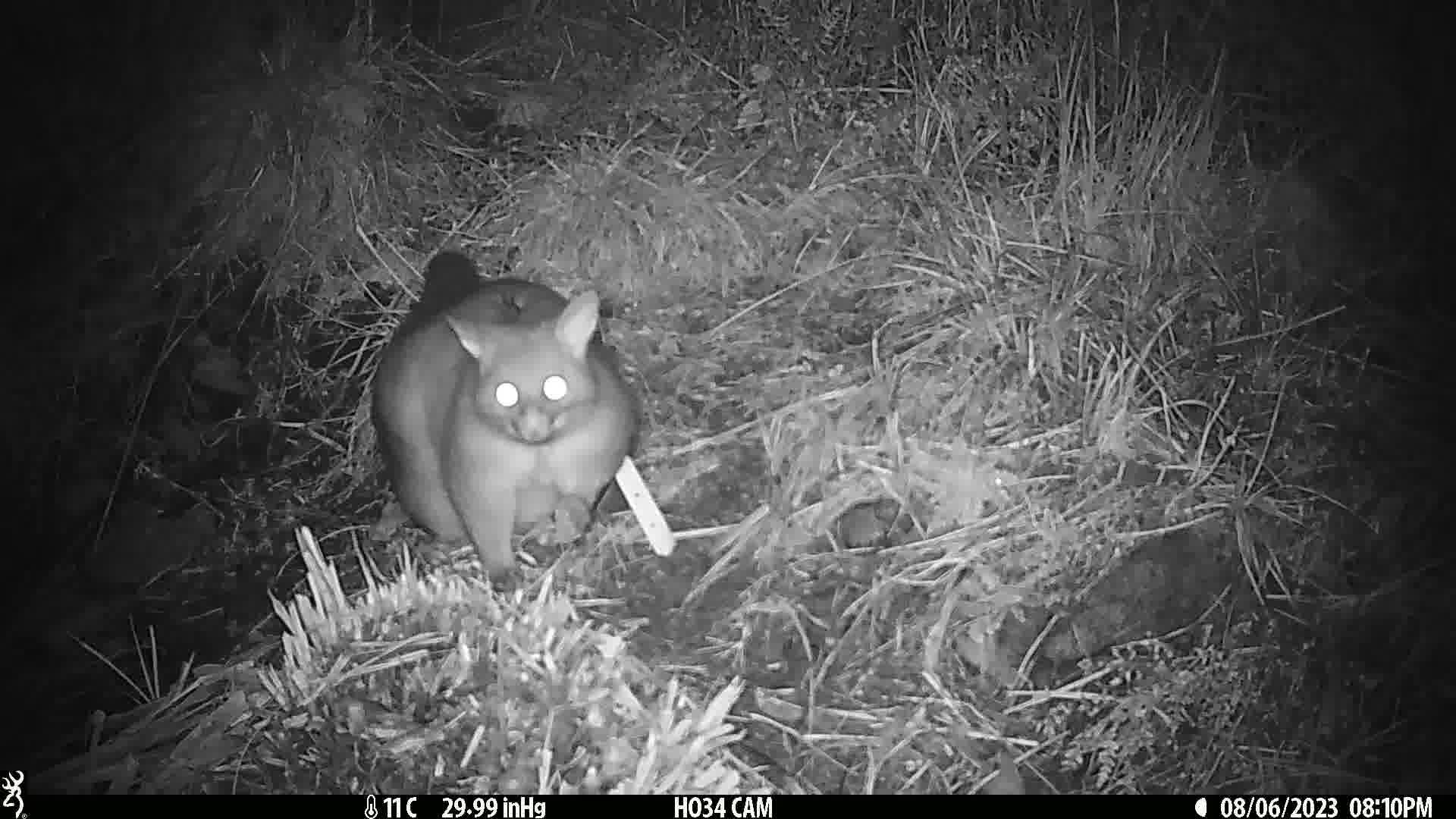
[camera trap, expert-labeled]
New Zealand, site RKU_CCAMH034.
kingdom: Animalia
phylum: Chordata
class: Mammalia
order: Diprotodontia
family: Phalangeridae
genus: Trichosurus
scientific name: Trichosurus vulpecula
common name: common brushtail possum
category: possum